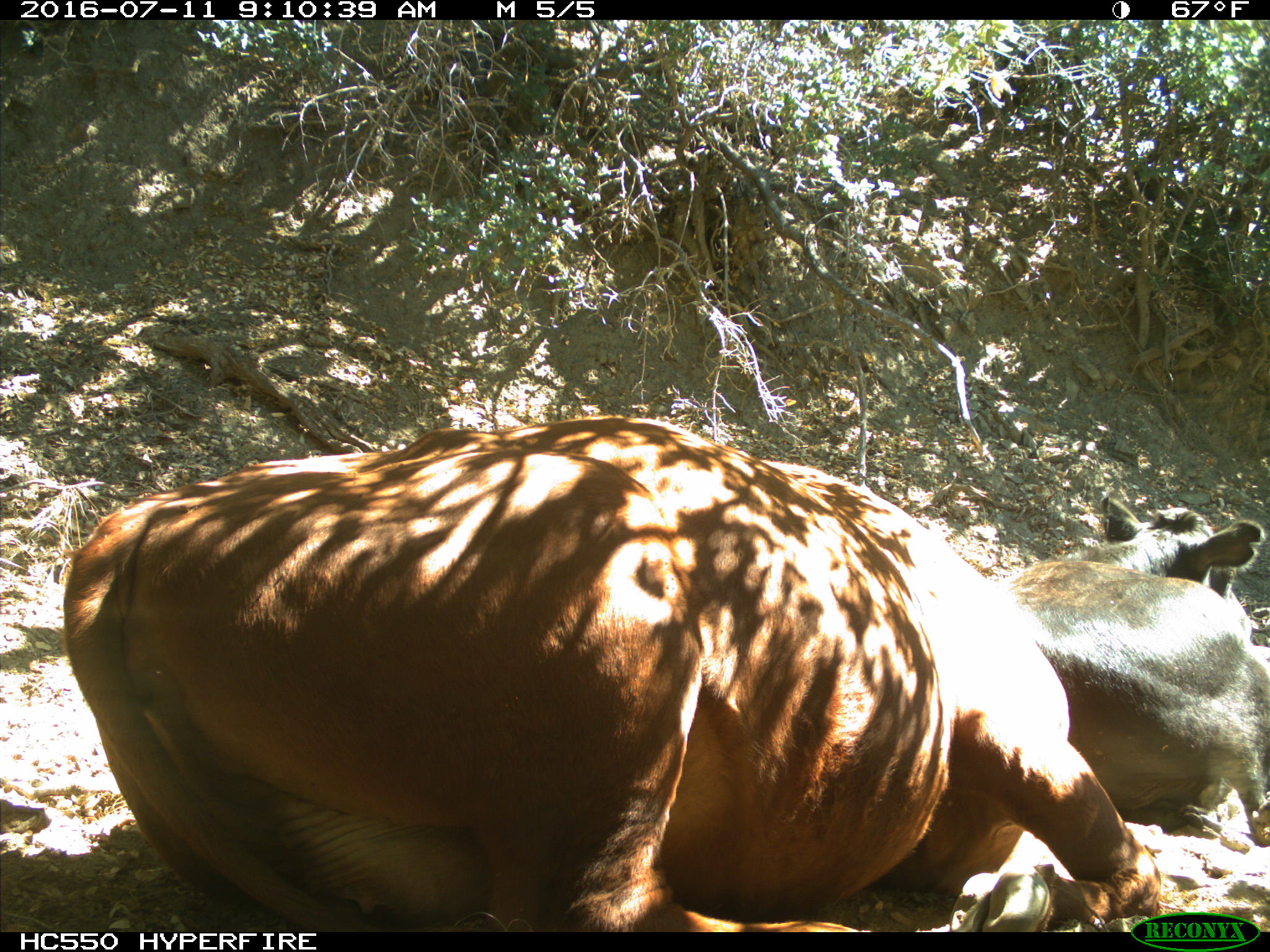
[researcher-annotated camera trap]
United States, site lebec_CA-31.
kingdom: Animalia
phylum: Chordata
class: Mammalia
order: Artiodactyla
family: Bovidae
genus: Bos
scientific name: Bos taurus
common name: domestic cow